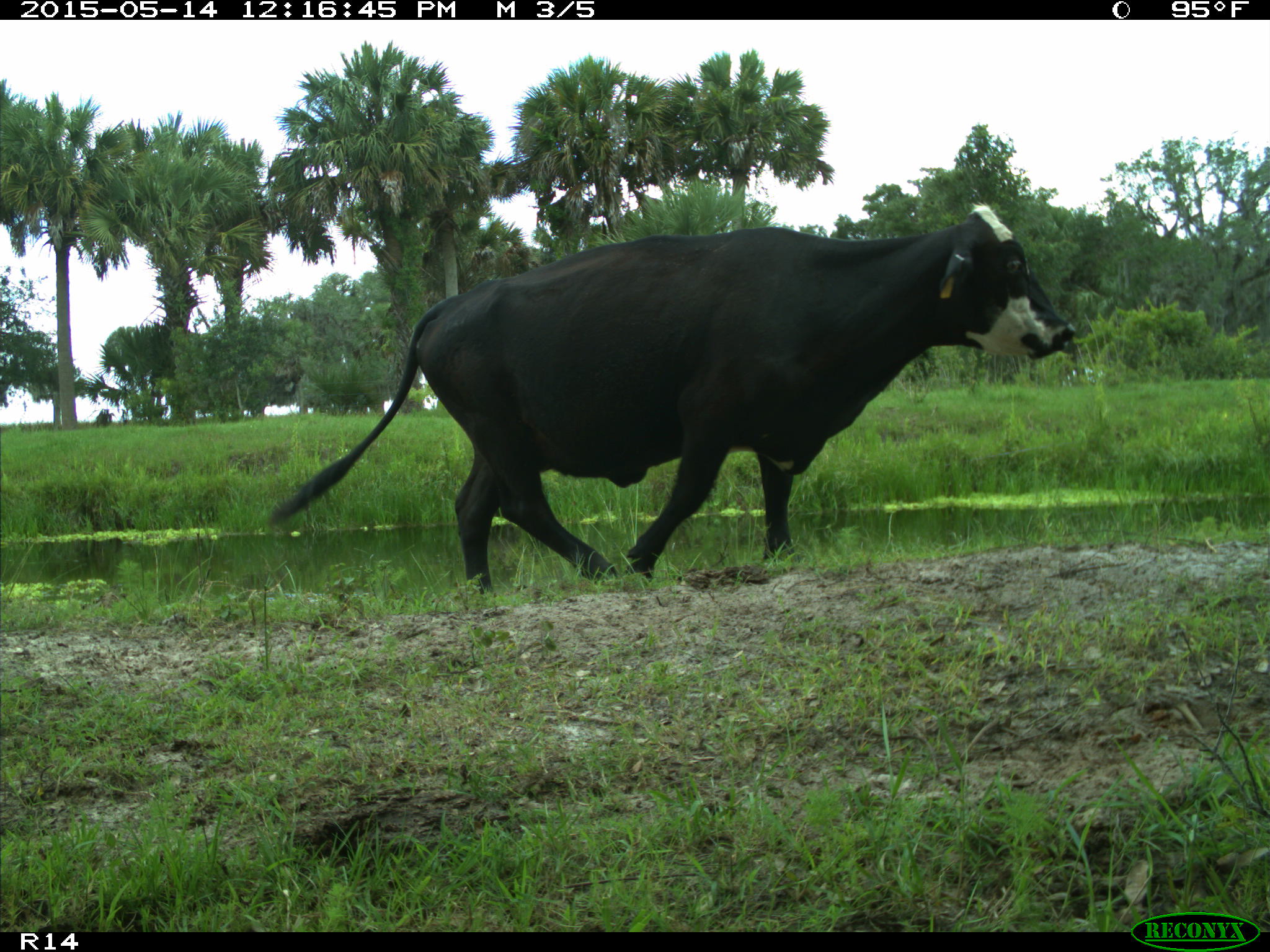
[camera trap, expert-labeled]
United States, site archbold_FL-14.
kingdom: Animalia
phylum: Chordata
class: Mammalia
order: Artiodactyla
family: Bovidae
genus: Bos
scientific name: Bos taurus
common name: domestic cow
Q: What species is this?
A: Bos taurus (domestic cow).